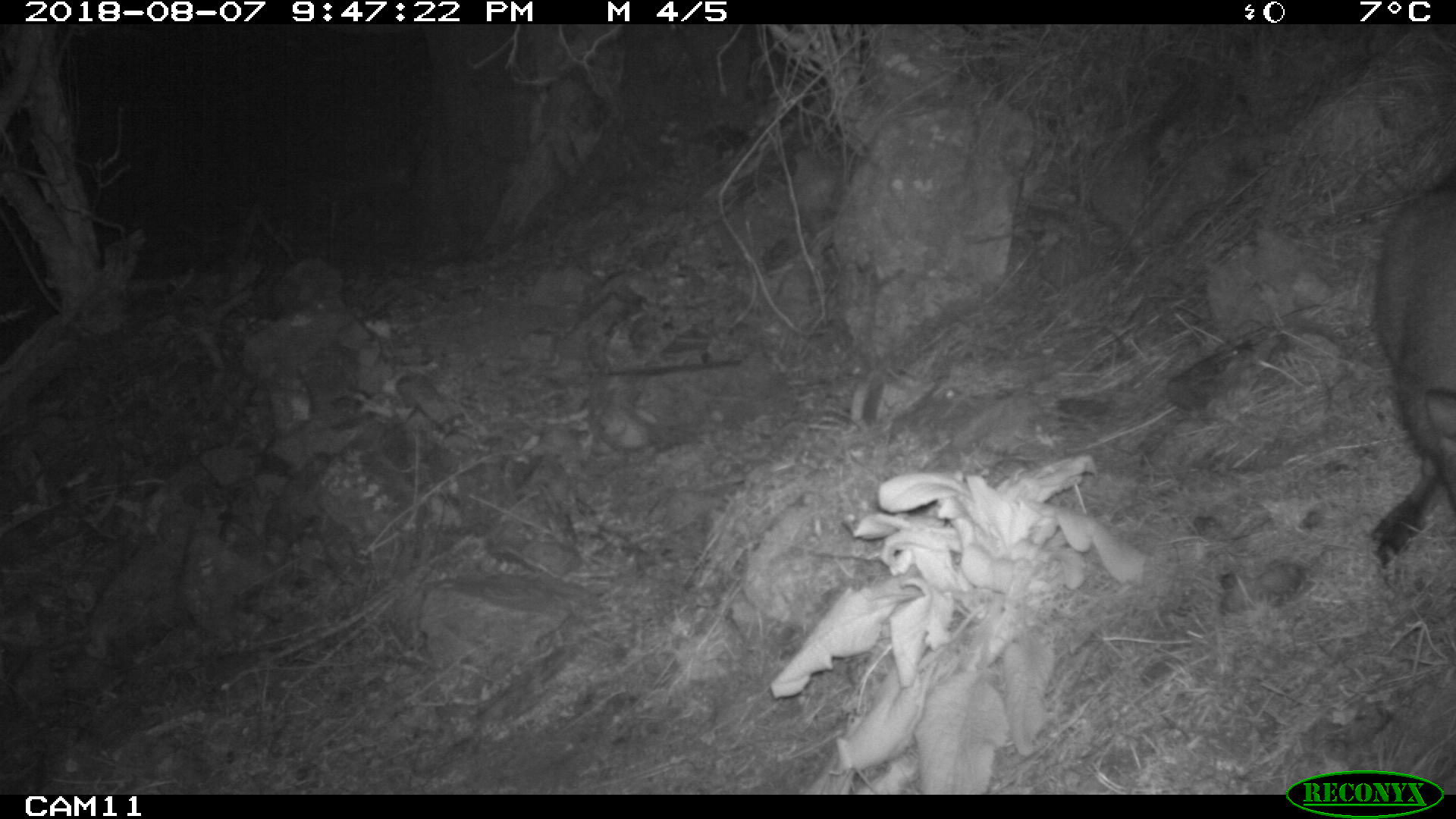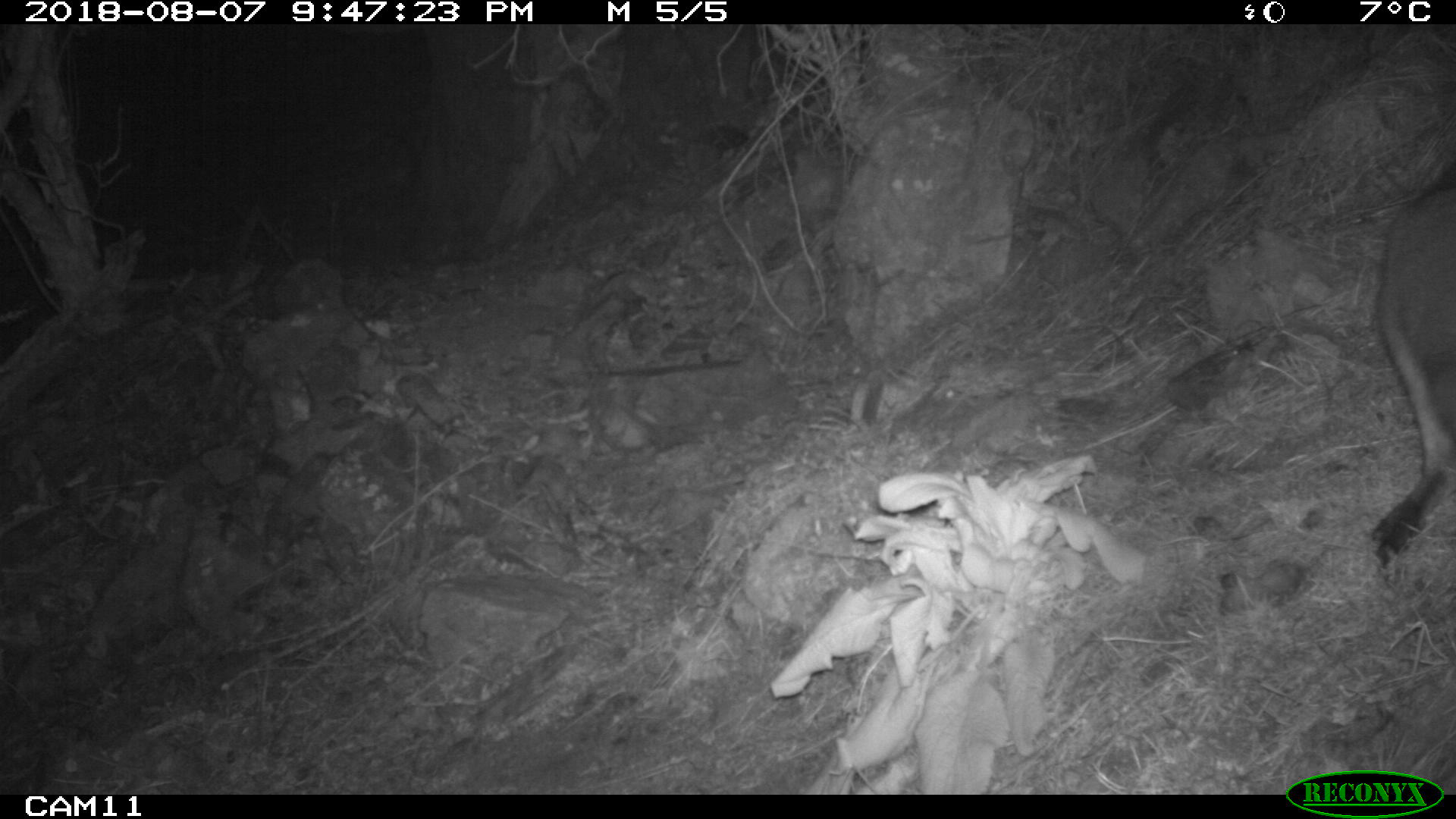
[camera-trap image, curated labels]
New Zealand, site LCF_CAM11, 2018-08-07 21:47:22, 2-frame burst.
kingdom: Animalia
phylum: Chordata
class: Mammalia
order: Diprotodontia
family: Macropodidae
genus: Notamacropus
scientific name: Notamacropus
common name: wallaby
Wallaby (Notamacropus).